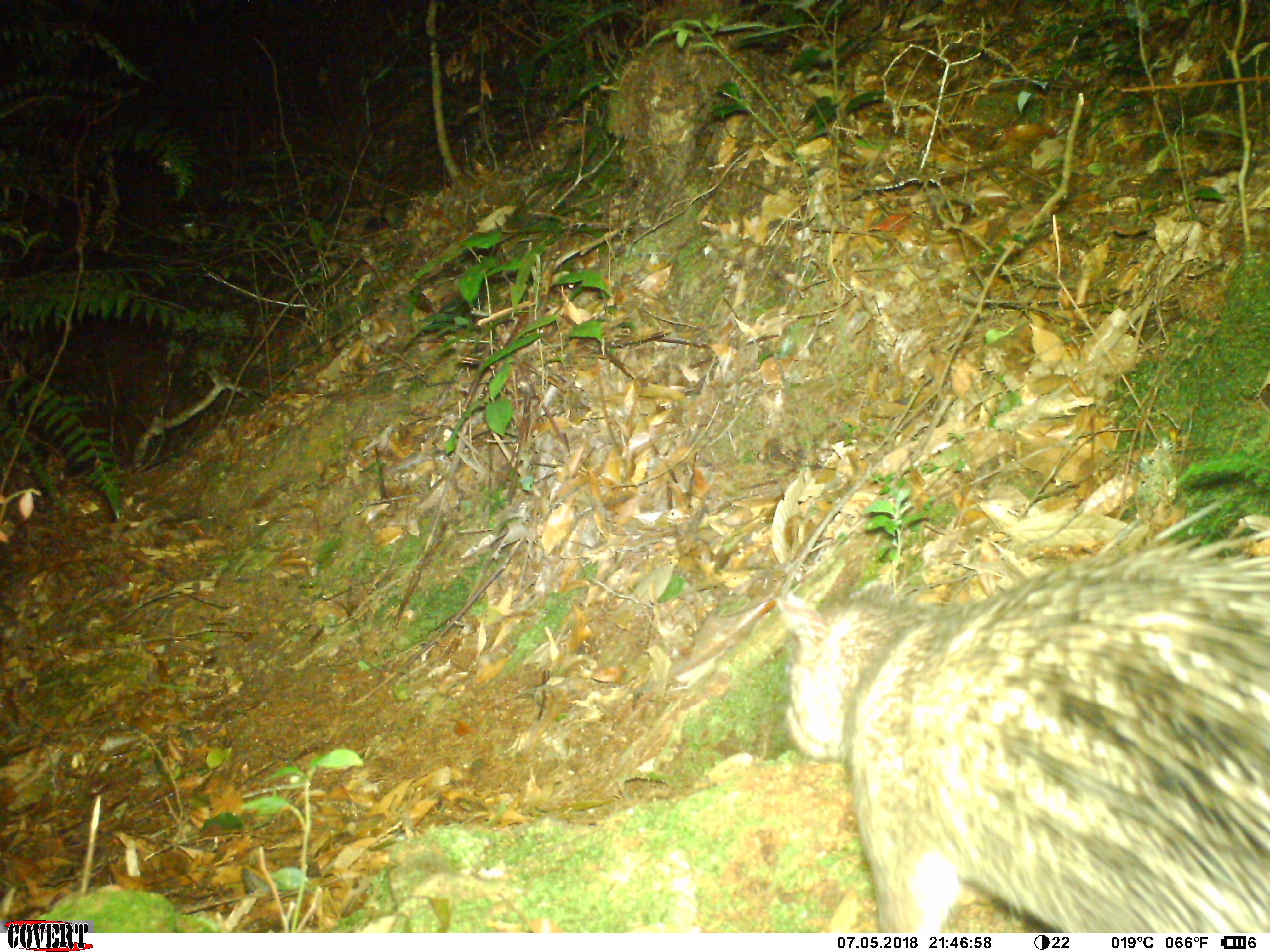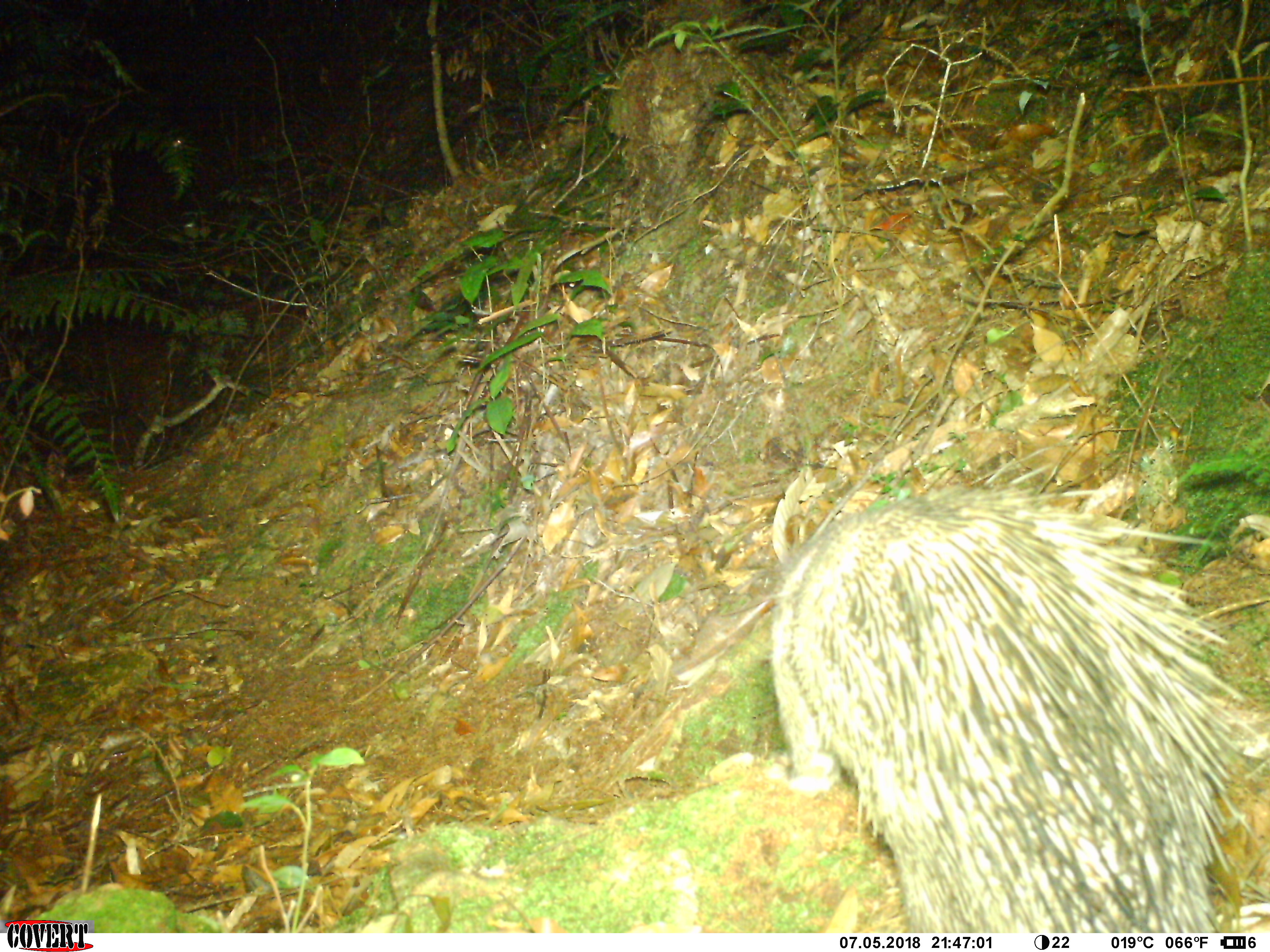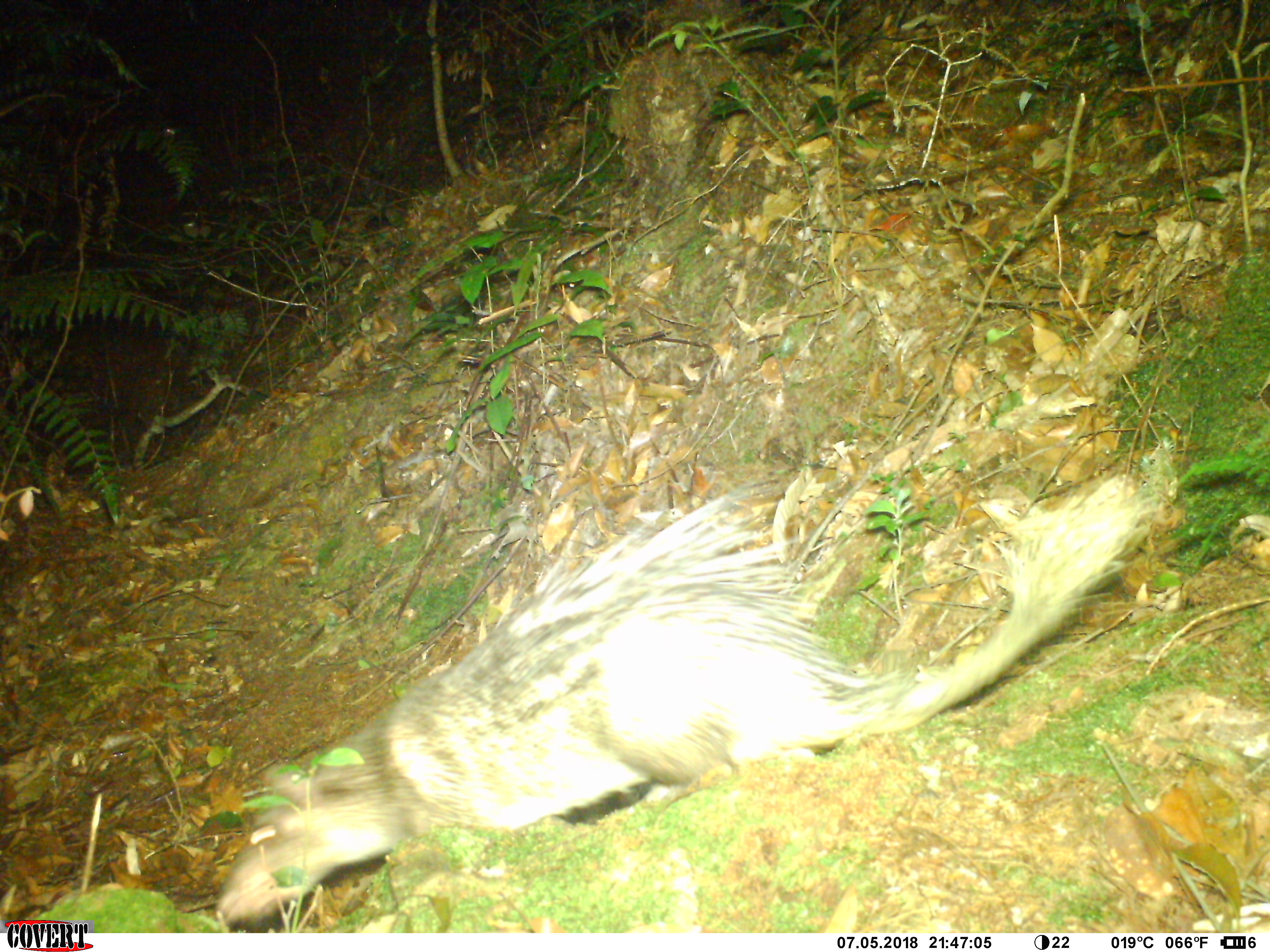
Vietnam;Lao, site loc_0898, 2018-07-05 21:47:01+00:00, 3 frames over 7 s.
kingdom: Animalia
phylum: Chordata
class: Mammalia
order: Rodentia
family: Hystricidae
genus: Atherurus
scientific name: Atherurus macrourus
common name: asiatic brush-tailed porcupine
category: asiatic brush tailed porcupine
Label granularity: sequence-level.